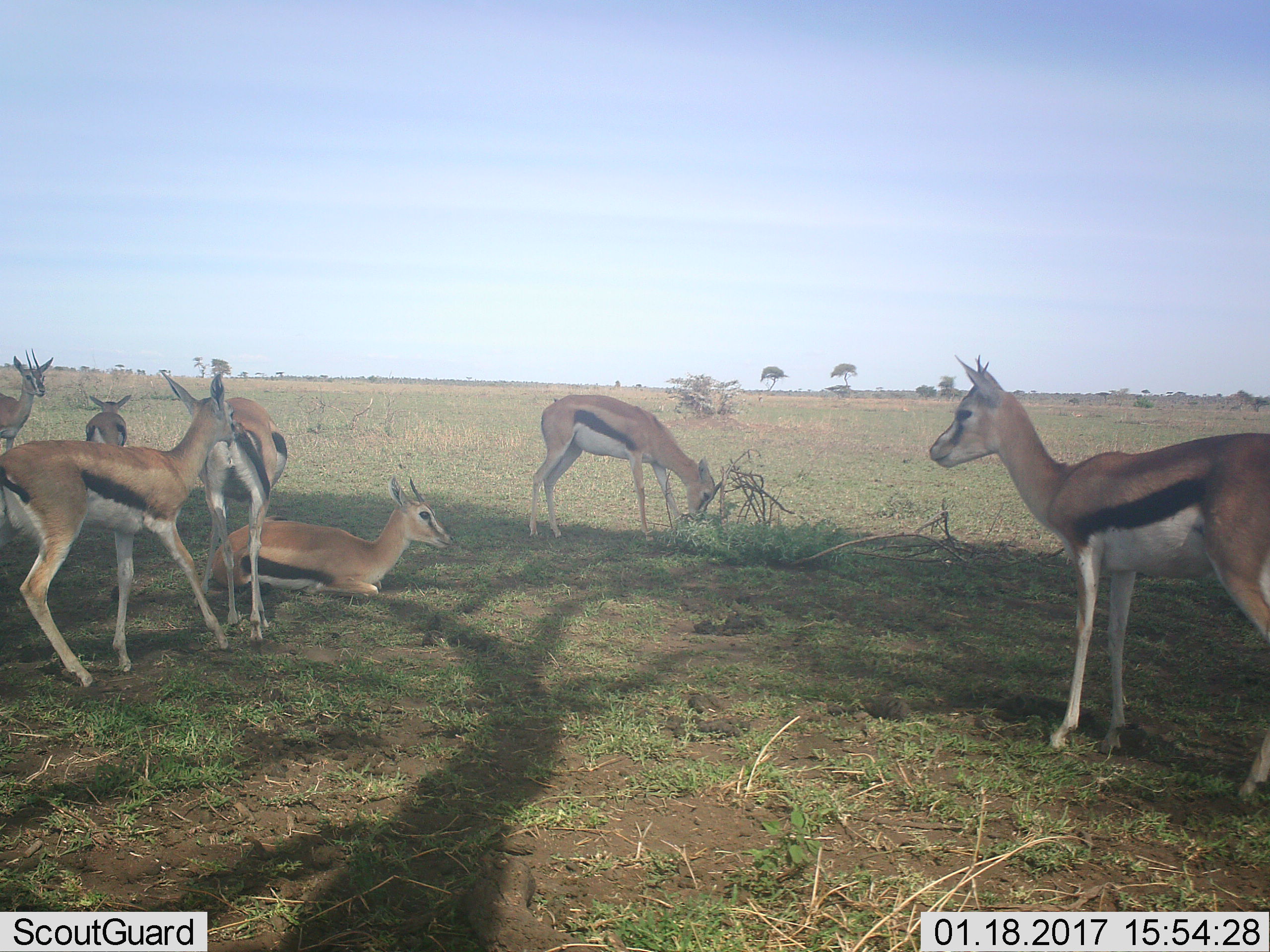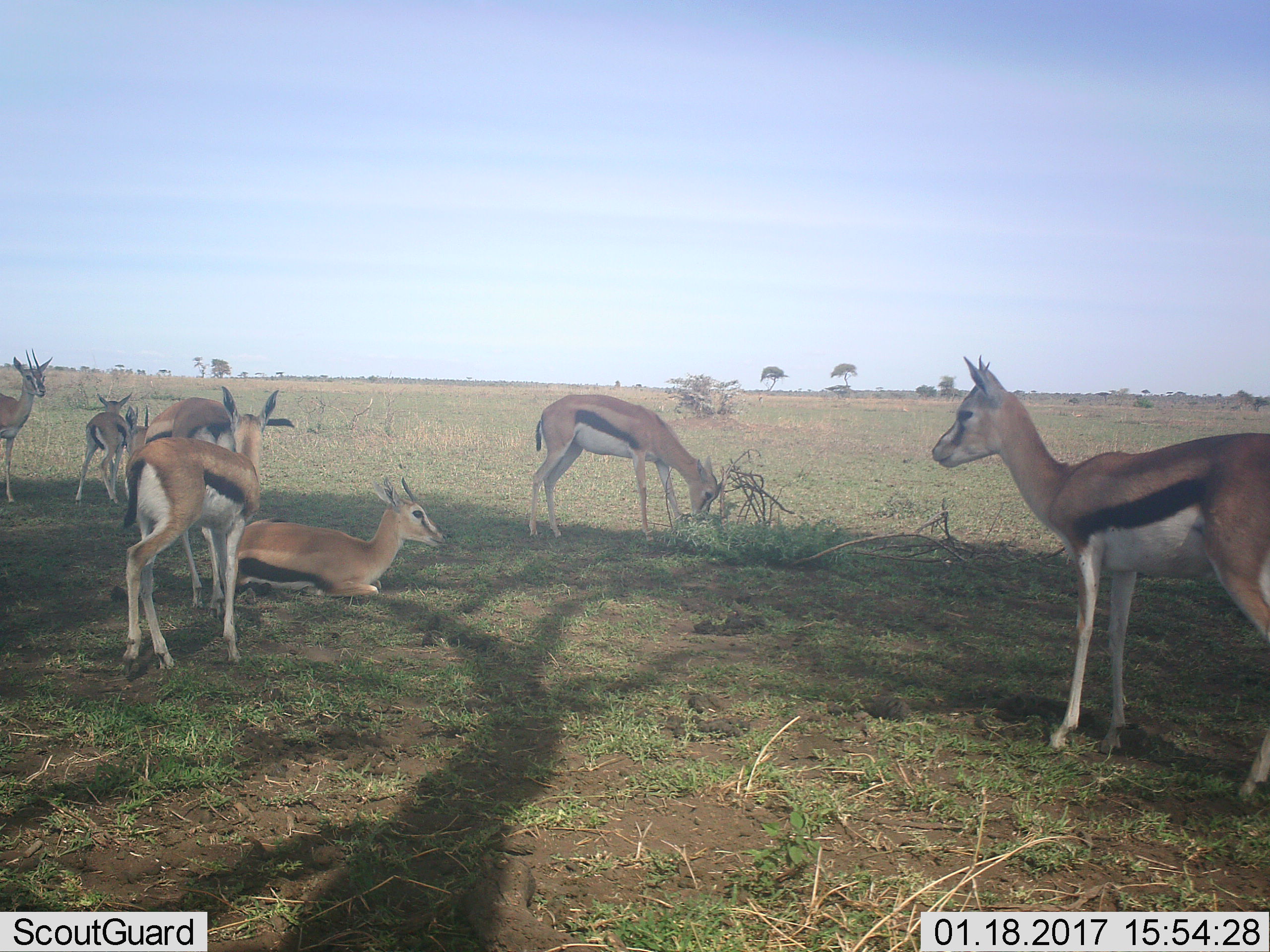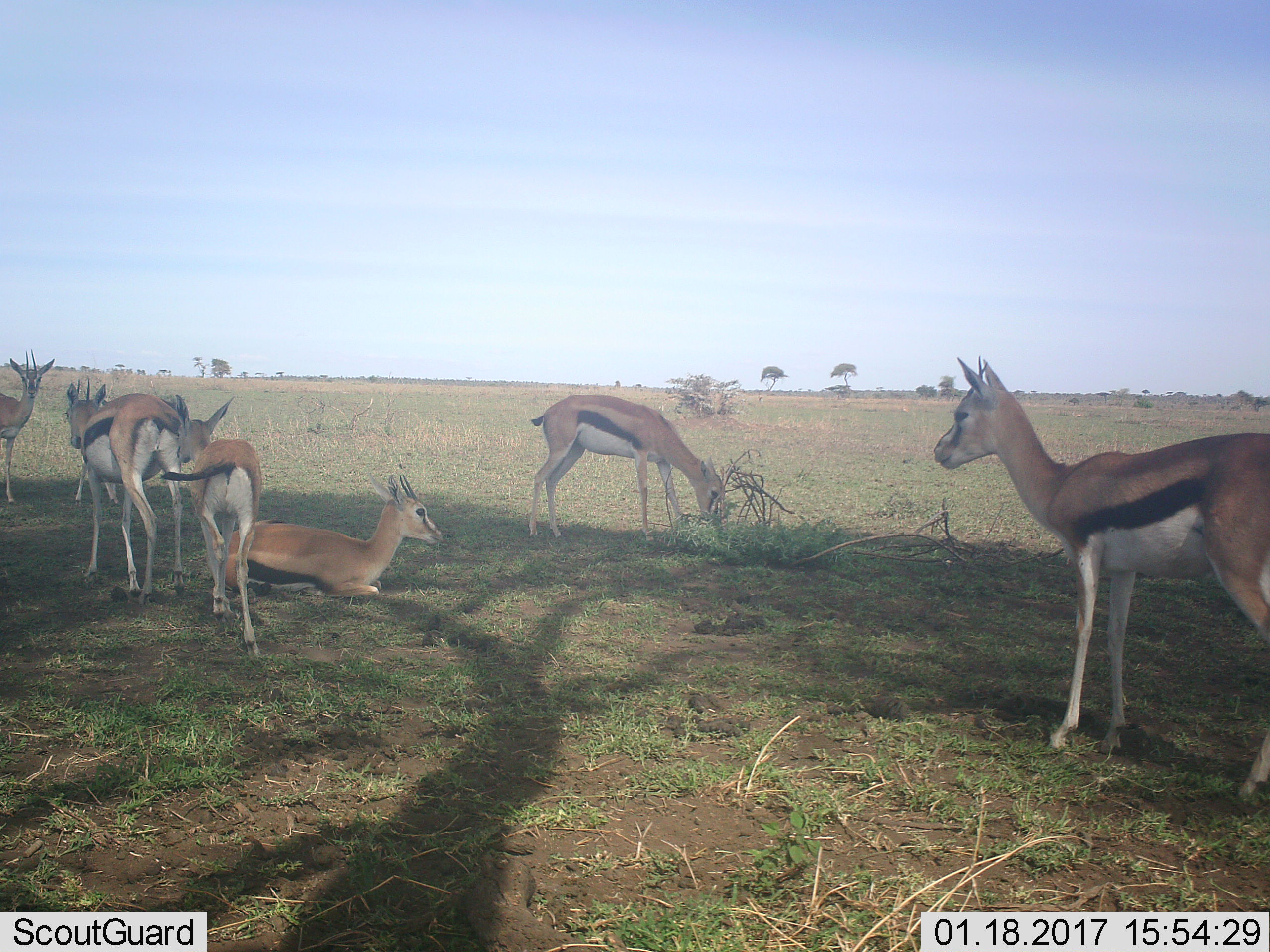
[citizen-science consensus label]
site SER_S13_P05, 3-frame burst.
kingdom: Animalia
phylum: Chordata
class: Mammalia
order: Artiodactyla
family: Bovidae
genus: Eudorcas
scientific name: Eudorcas thomsonii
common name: thomson's gazelle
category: gazellethomsons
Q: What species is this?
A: Gazellethomsons (thomson's gazelle) (Eudorcas thomsonii).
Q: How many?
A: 7.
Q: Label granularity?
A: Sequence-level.